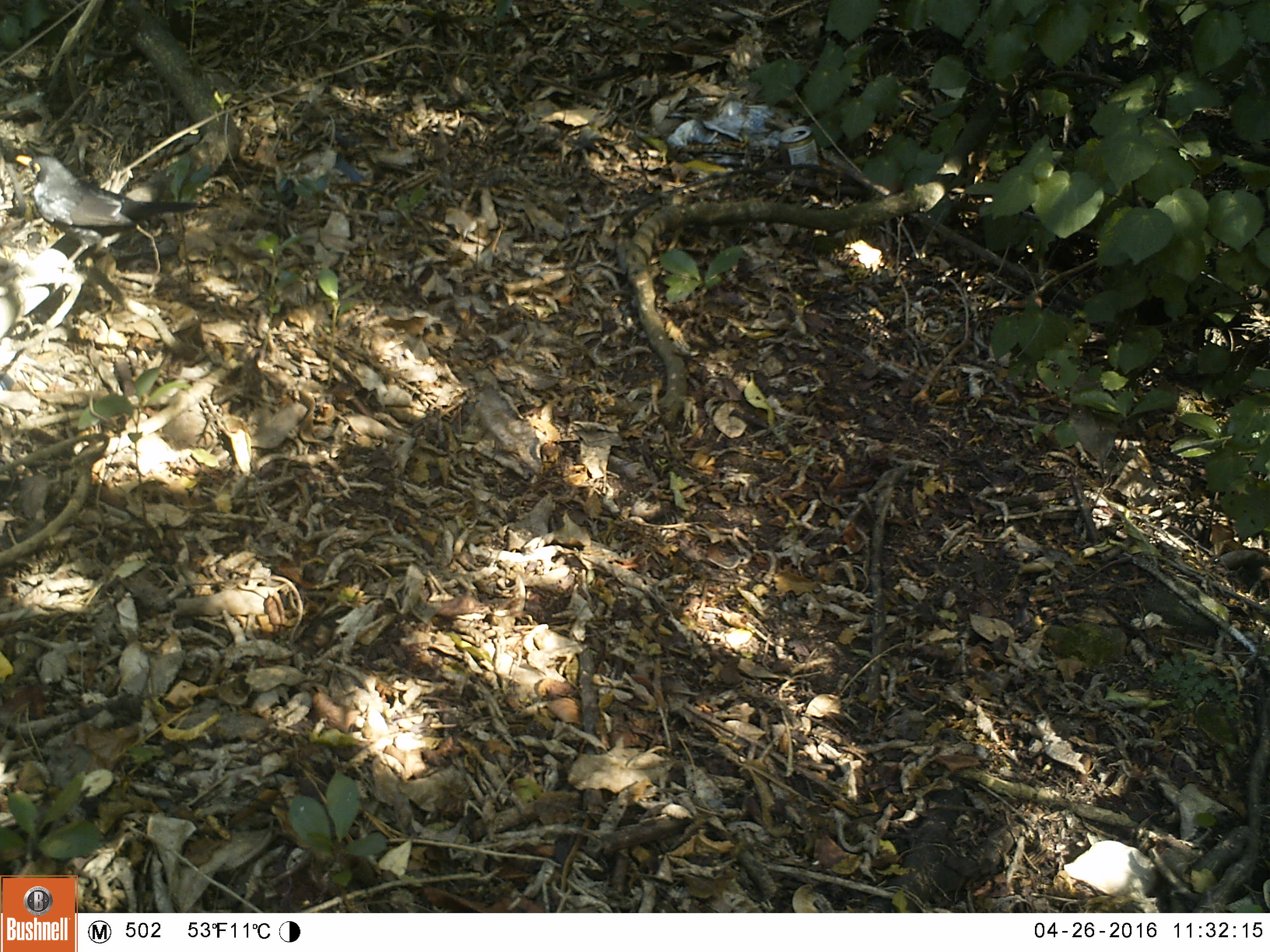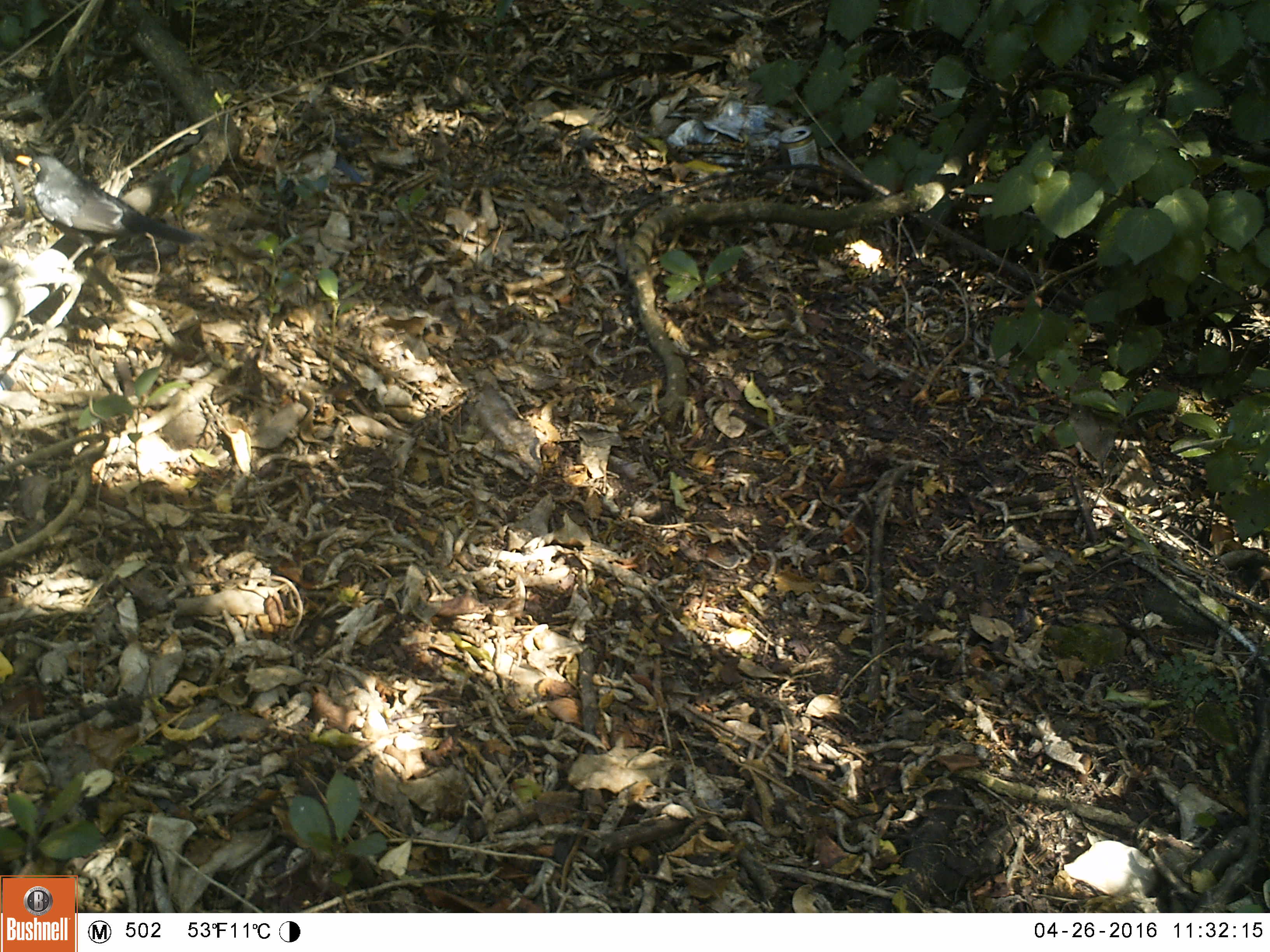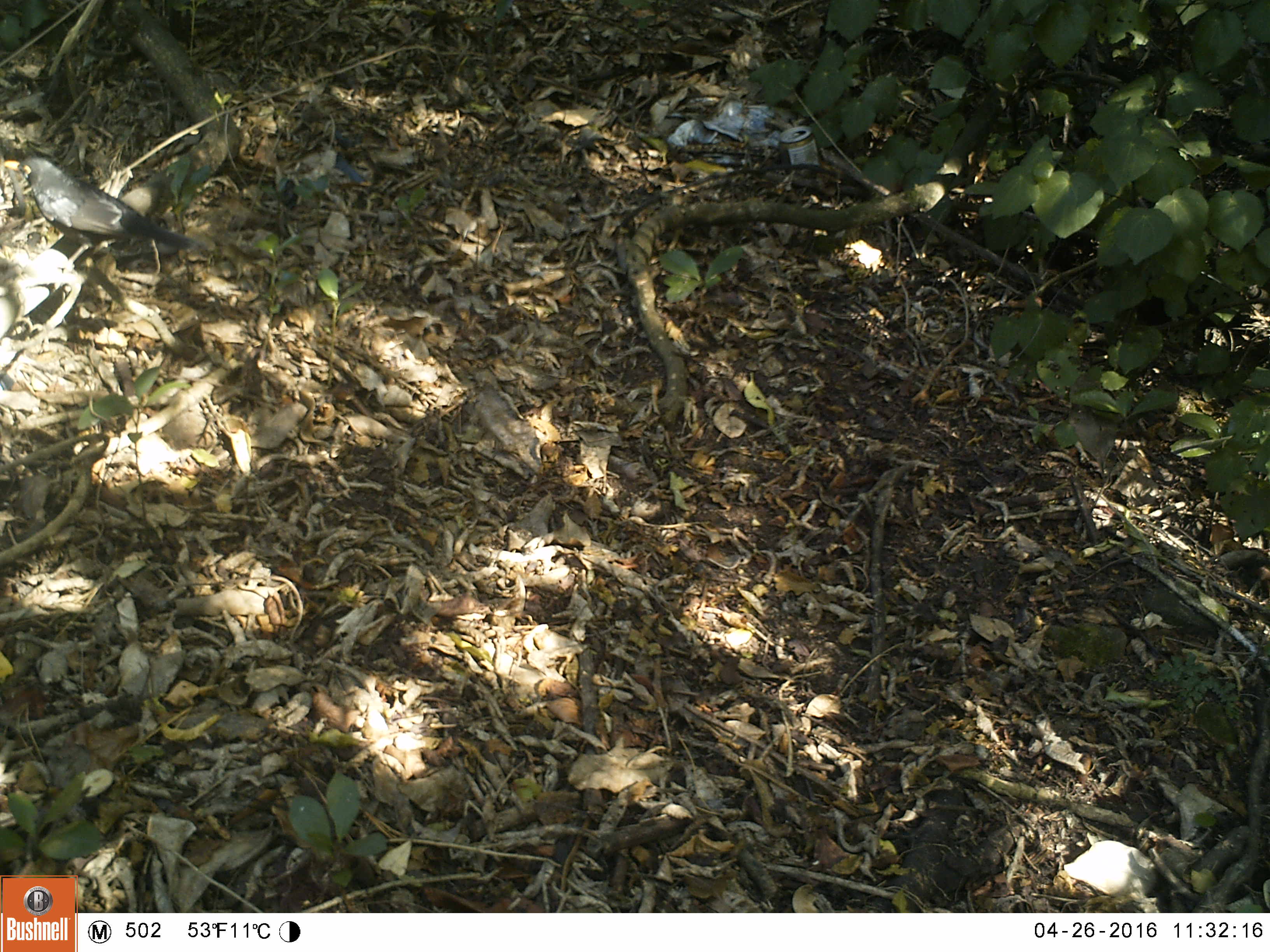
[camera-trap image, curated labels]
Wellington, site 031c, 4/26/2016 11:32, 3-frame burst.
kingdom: Animalia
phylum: Chordata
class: Aves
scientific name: Aves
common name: bird